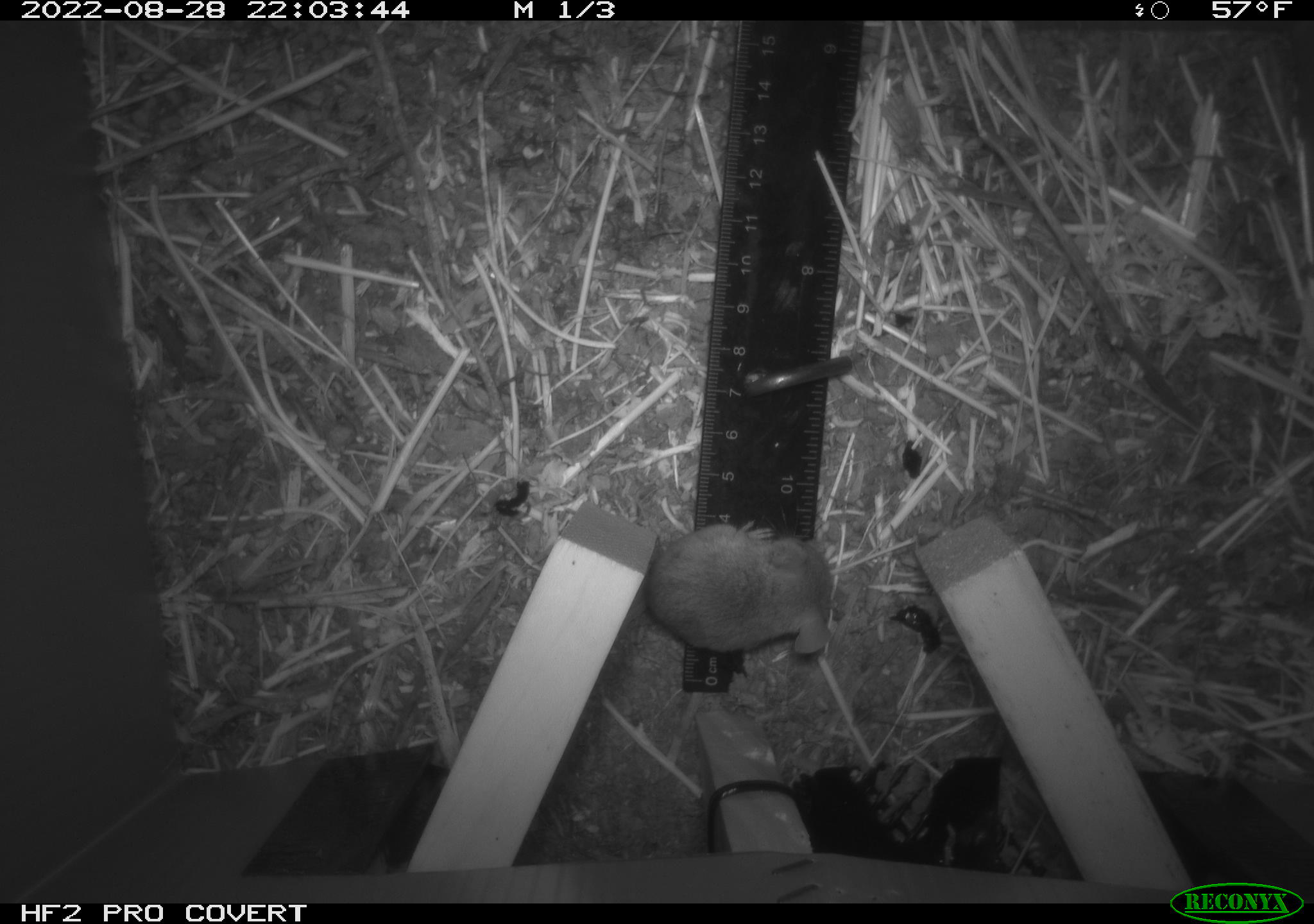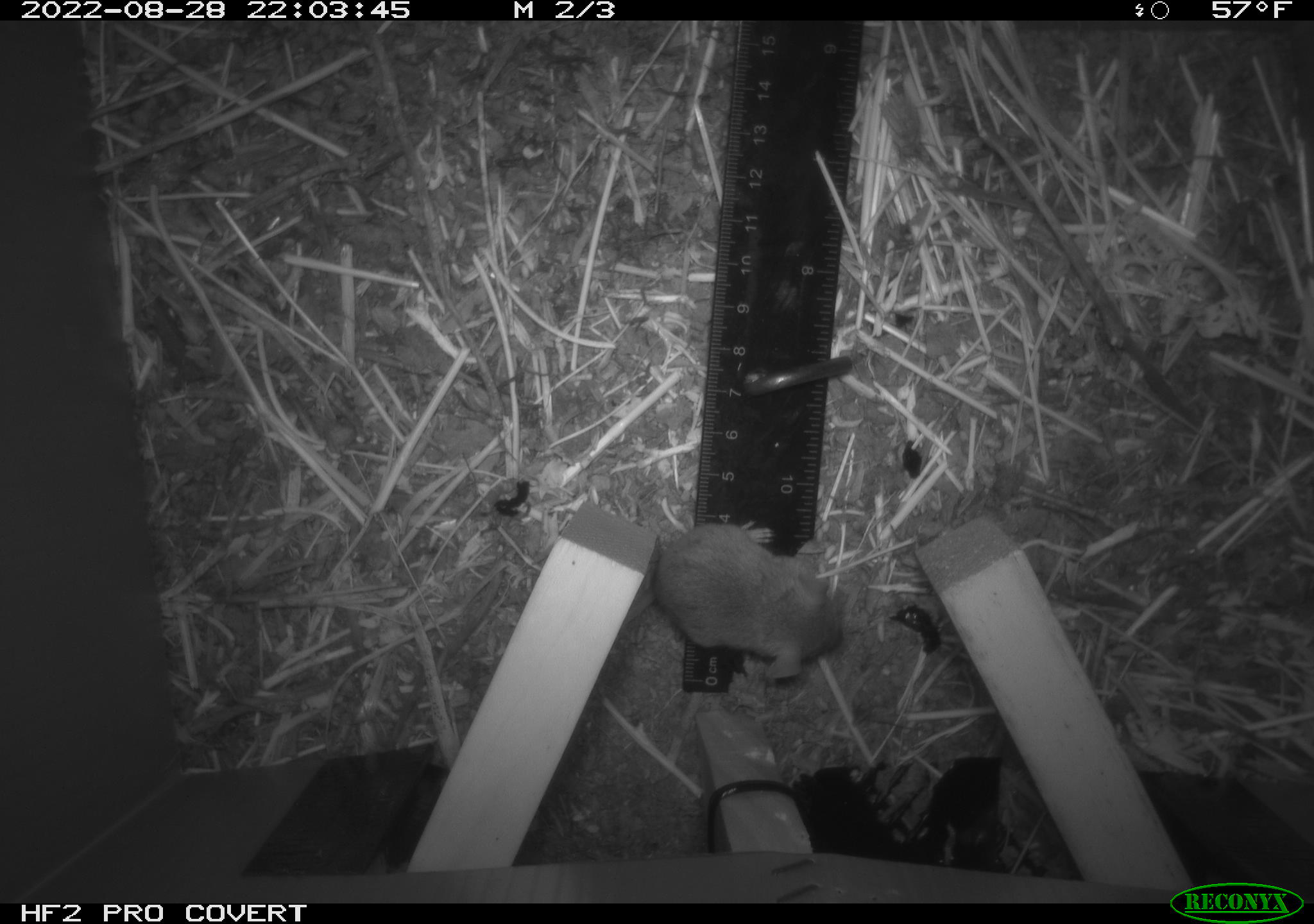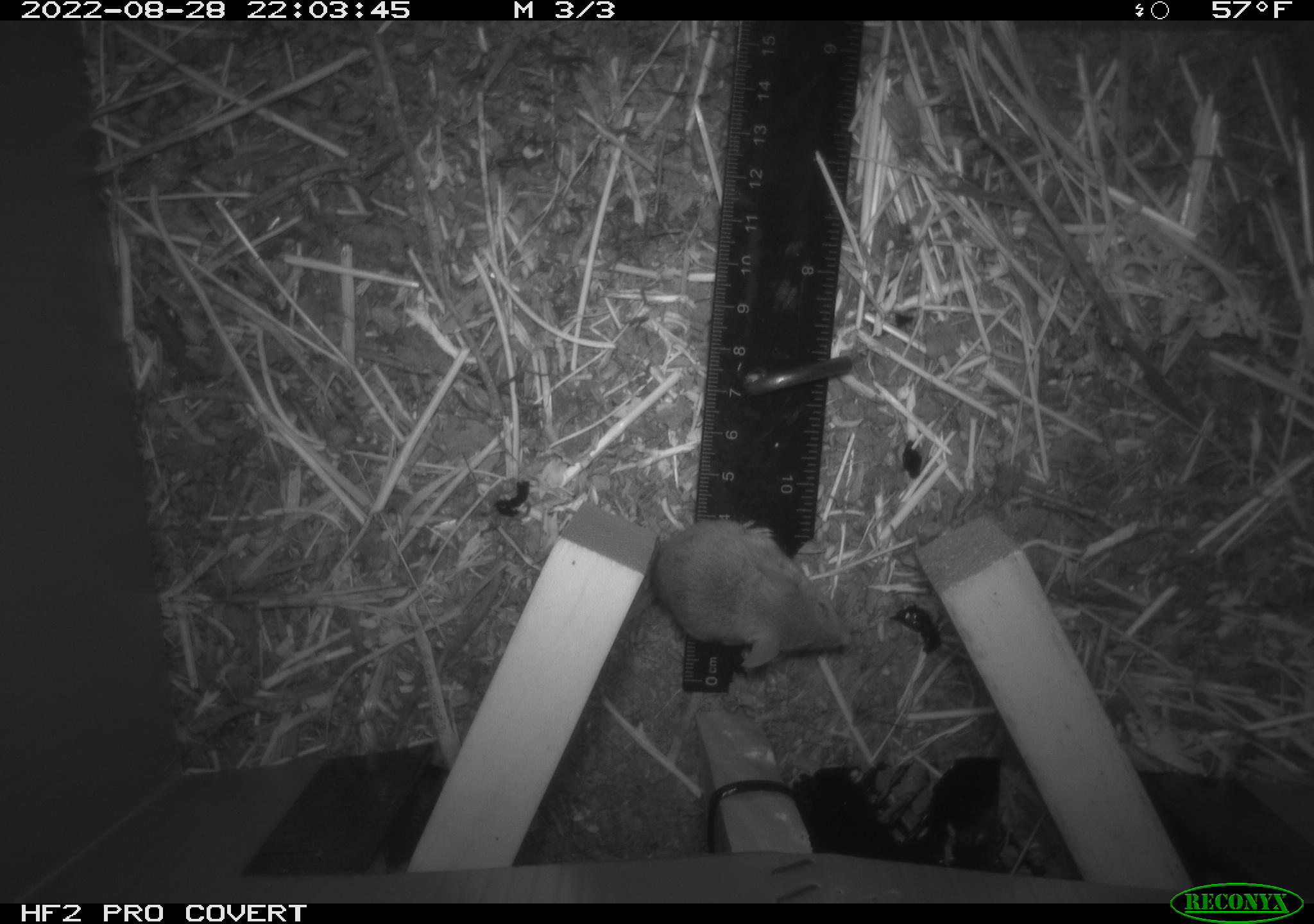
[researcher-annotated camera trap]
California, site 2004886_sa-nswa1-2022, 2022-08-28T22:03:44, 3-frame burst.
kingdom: Animalia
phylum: Chordata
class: Mammalia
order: Rodentia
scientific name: Rodentia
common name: rodent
Rodent (Rodentia).